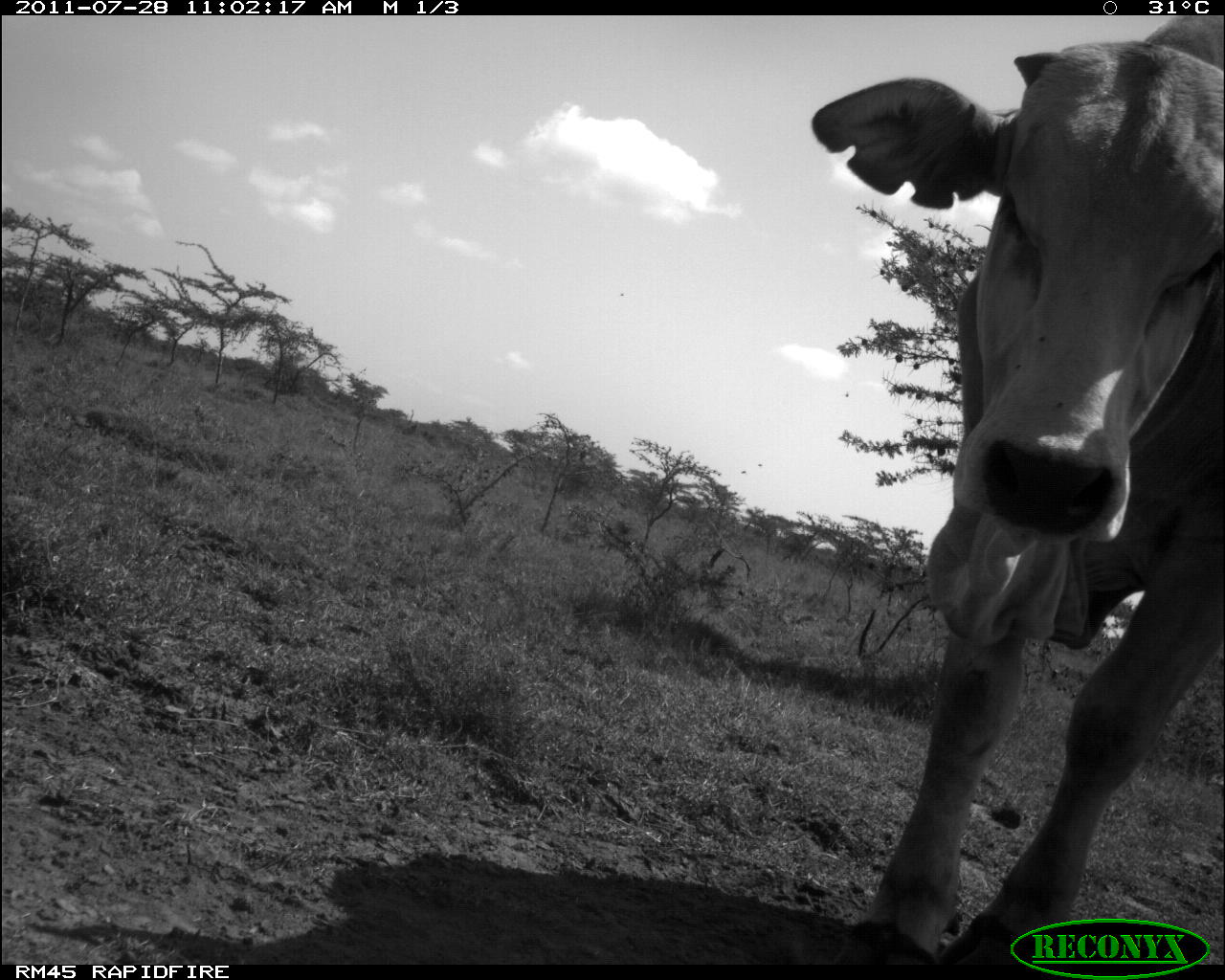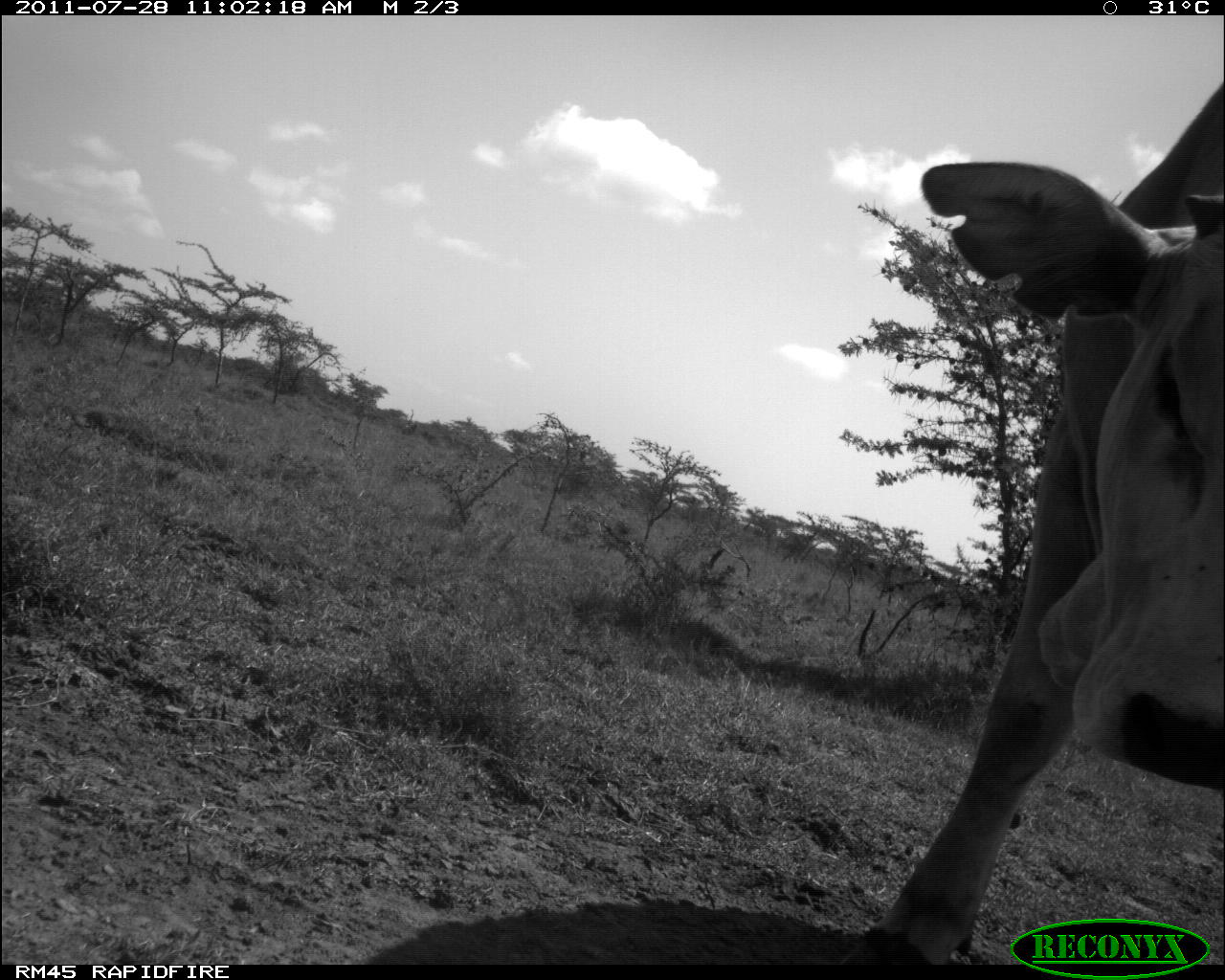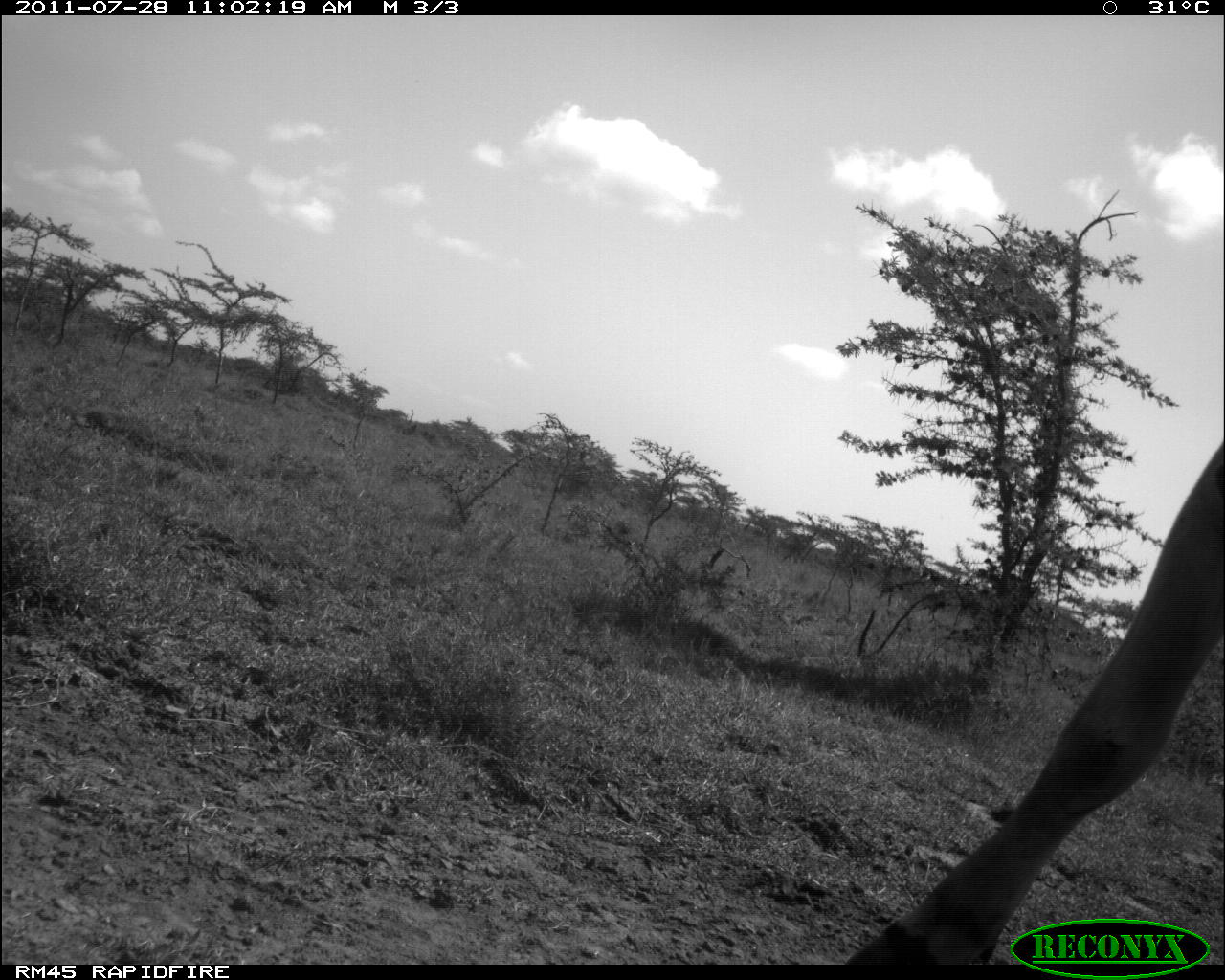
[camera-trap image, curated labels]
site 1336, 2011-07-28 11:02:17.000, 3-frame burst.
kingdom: Animalia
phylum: Chordata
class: Mammalia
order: Artiodactyla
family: Bovidae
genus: Bos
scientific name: Bos taurus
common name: domestic cattle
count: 1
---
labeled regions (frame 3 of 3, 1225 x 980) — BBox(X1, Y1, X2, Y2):
bos taurus: BBox(835, 438, 1225, 962)